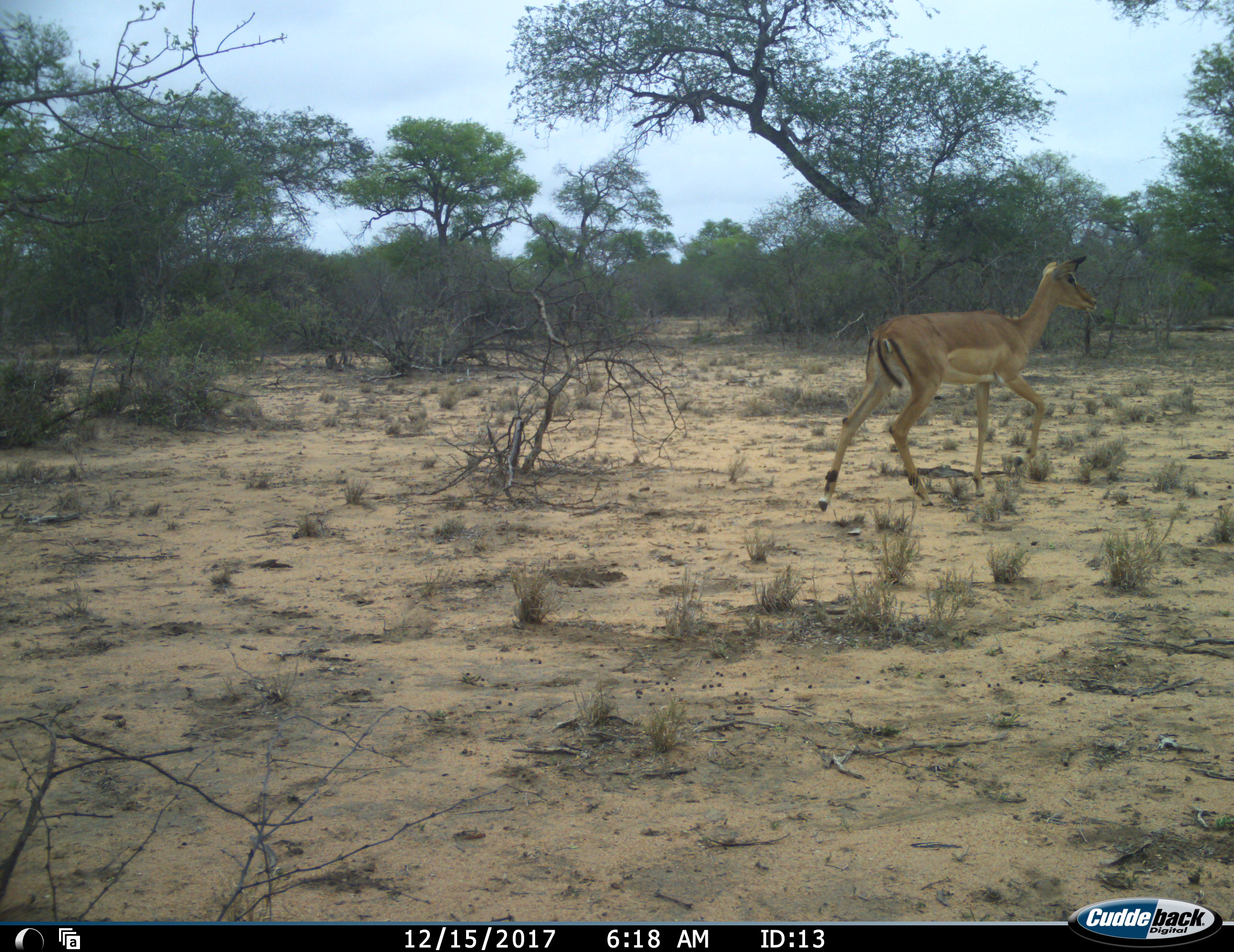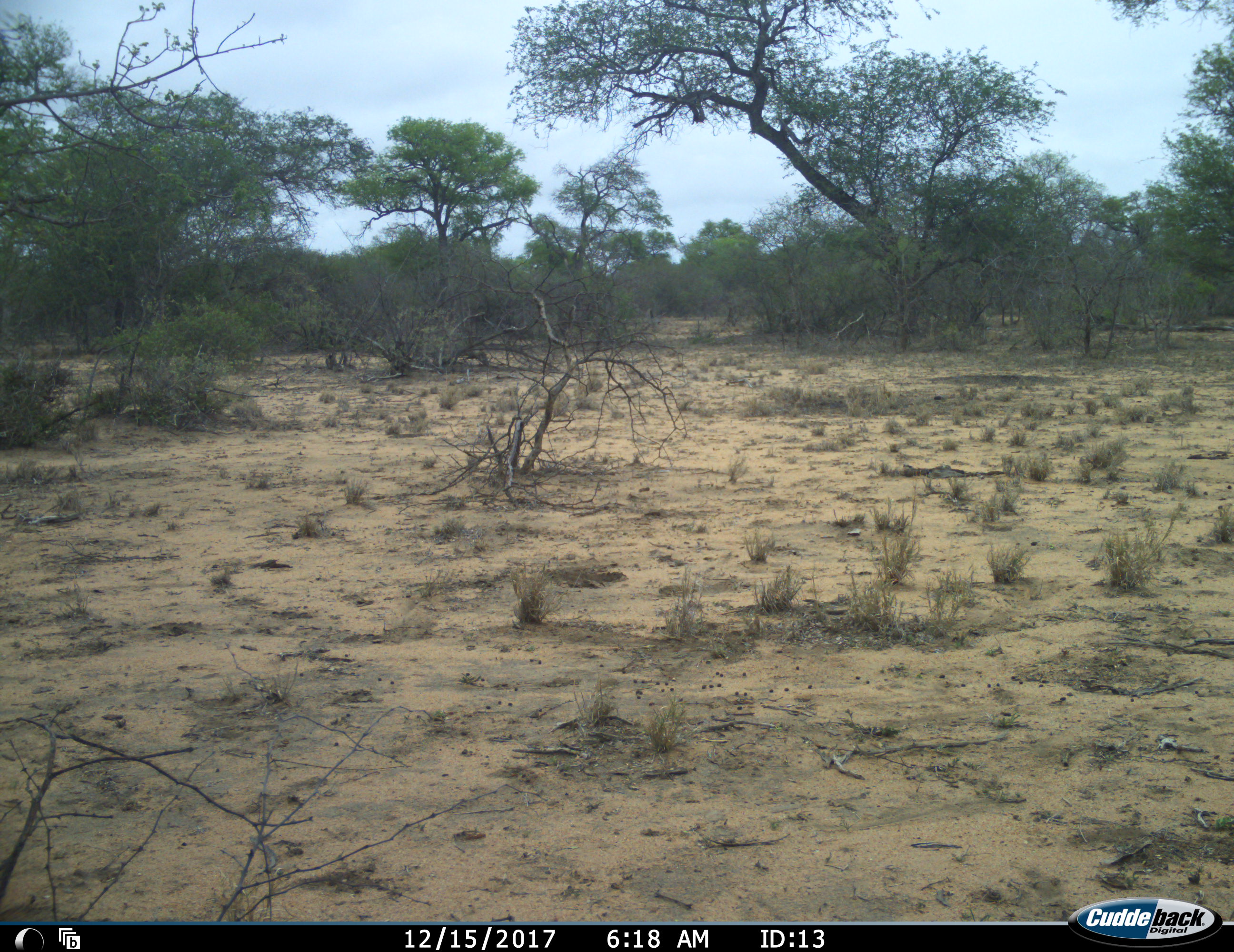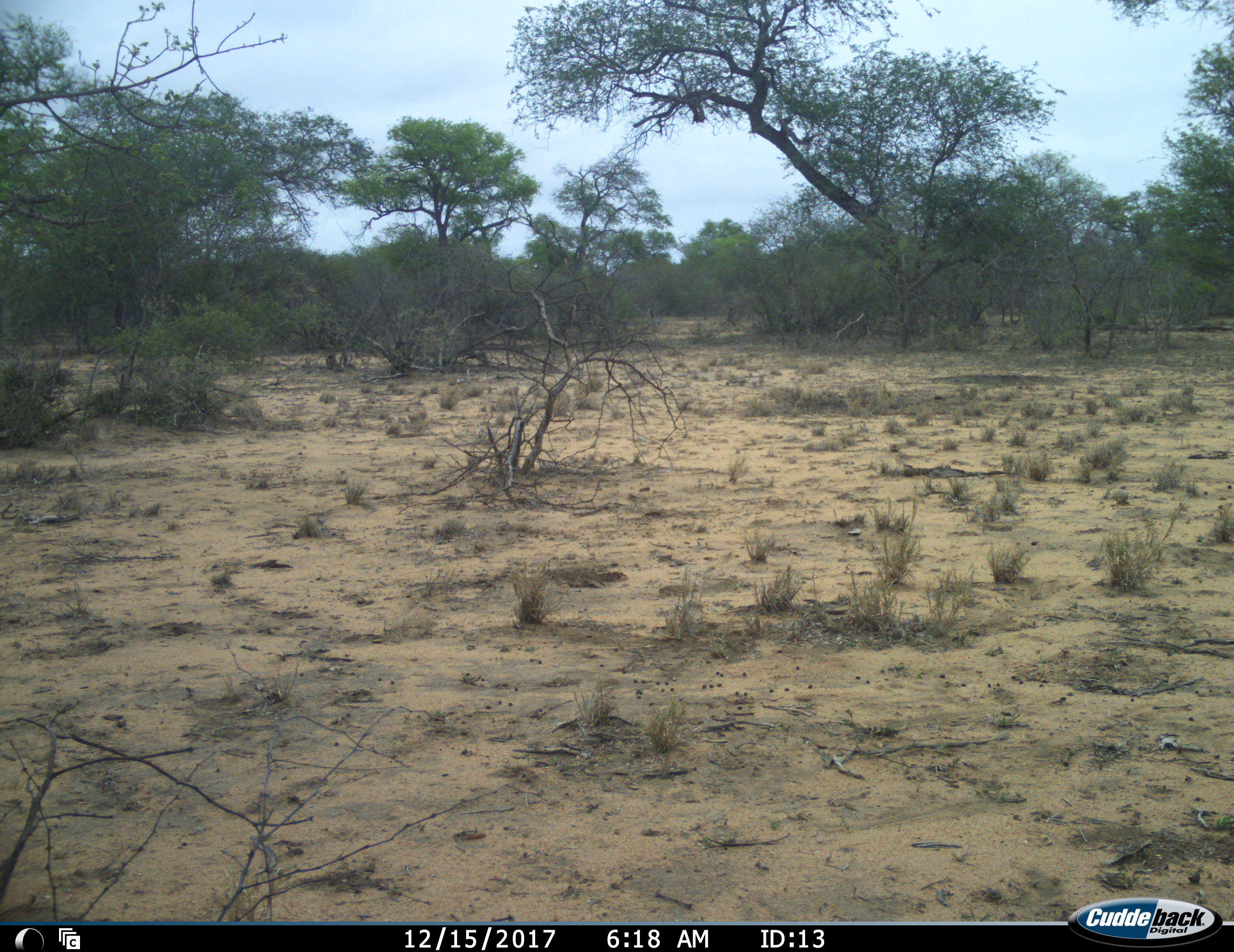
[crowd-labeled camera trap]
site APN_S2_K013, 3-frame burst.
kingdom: Animalia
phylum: Chordata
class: Mammalia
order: Artiodactyla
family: Bovidae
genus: Aepyceros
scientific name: Aepyceros melampus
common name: impala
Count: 1.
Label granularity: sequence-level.